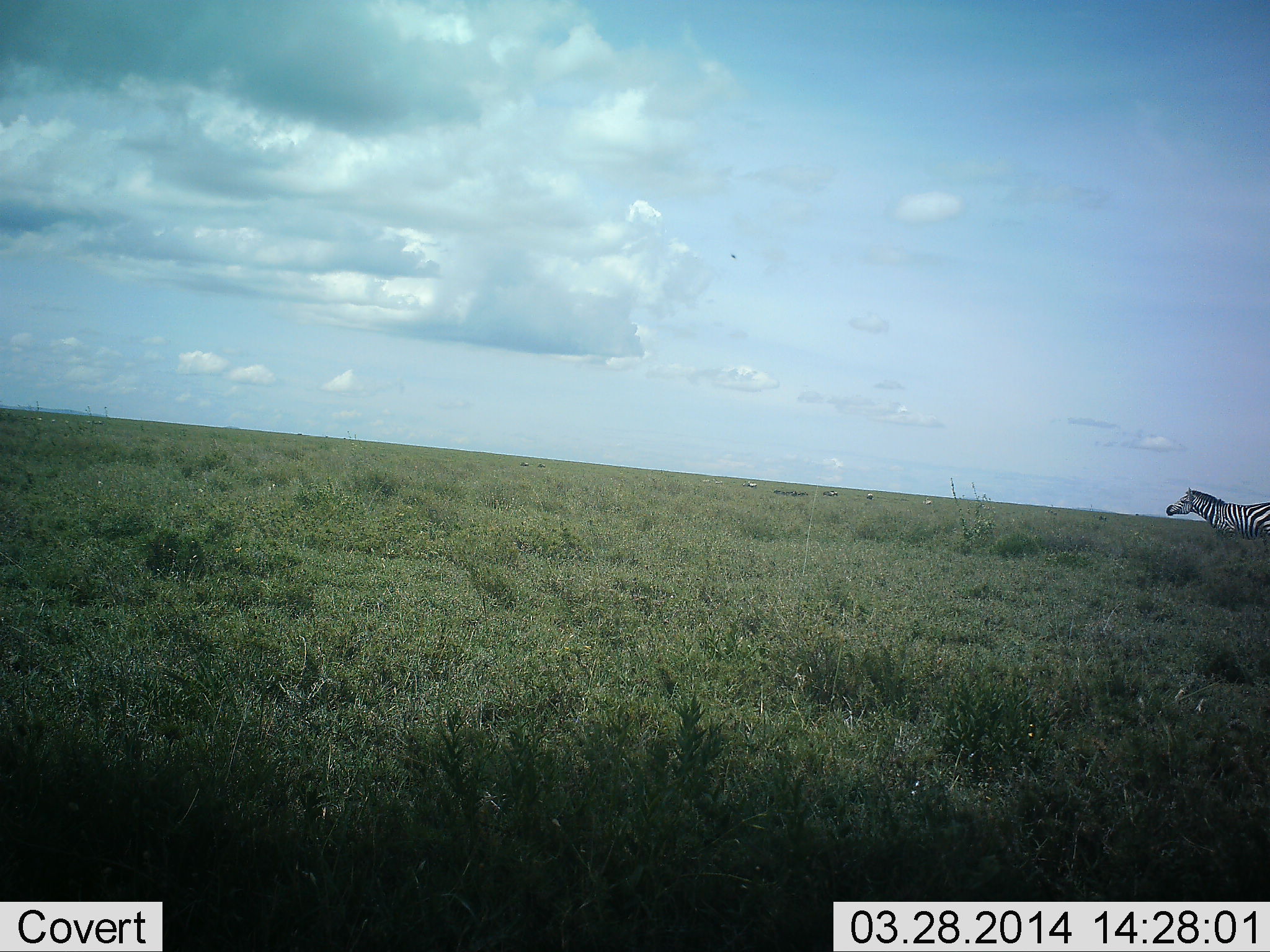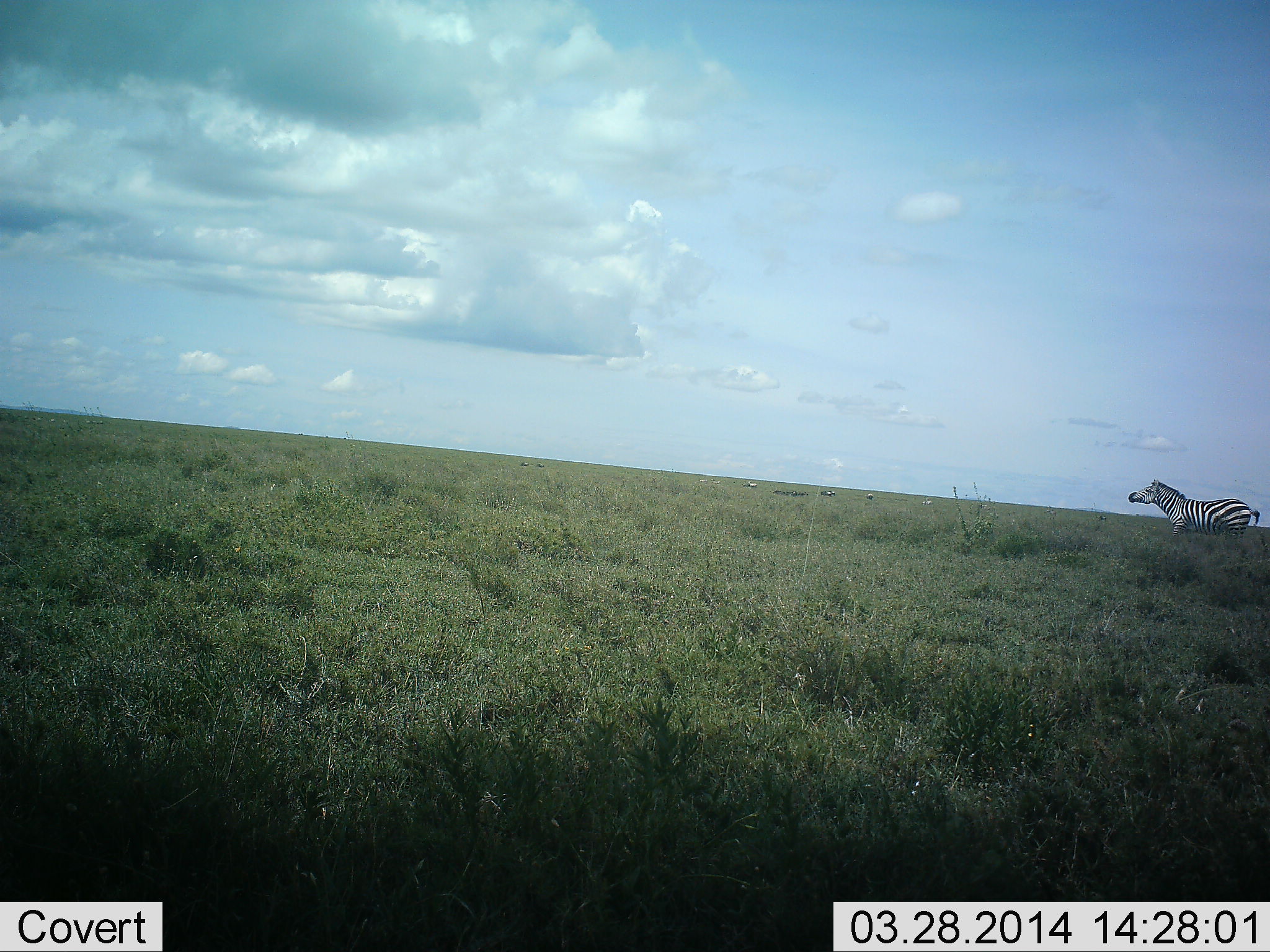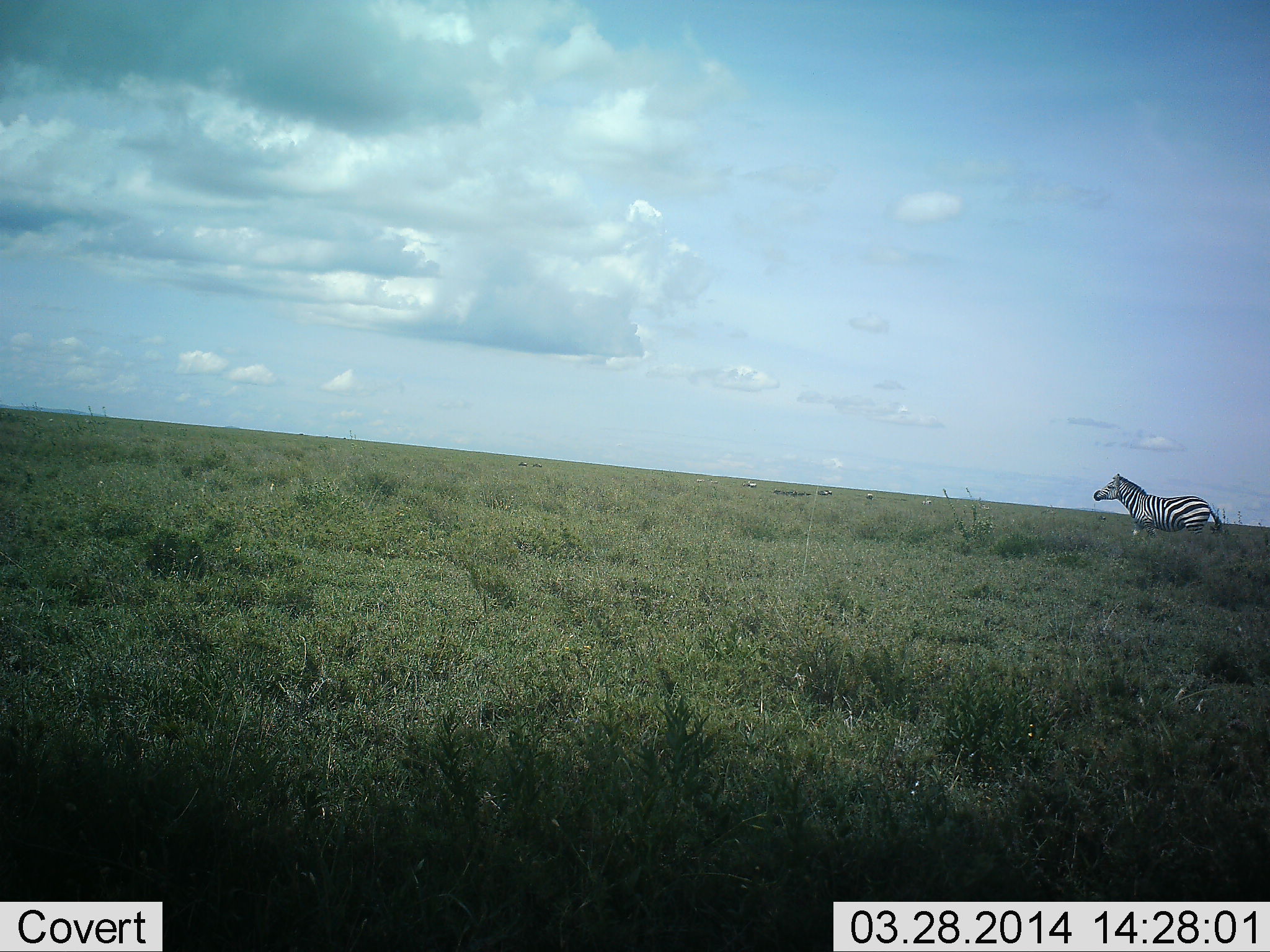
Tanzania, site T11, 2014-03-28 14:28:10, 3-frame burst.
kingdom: Animalia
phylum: Chordata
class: Mammalia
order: Perissodactyla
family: Equidae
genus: Equus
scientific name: Equus quagga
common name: plains zebra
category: zebra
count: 1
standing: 0%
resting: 0%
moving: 90%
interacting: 10%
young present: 0%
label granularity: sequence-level